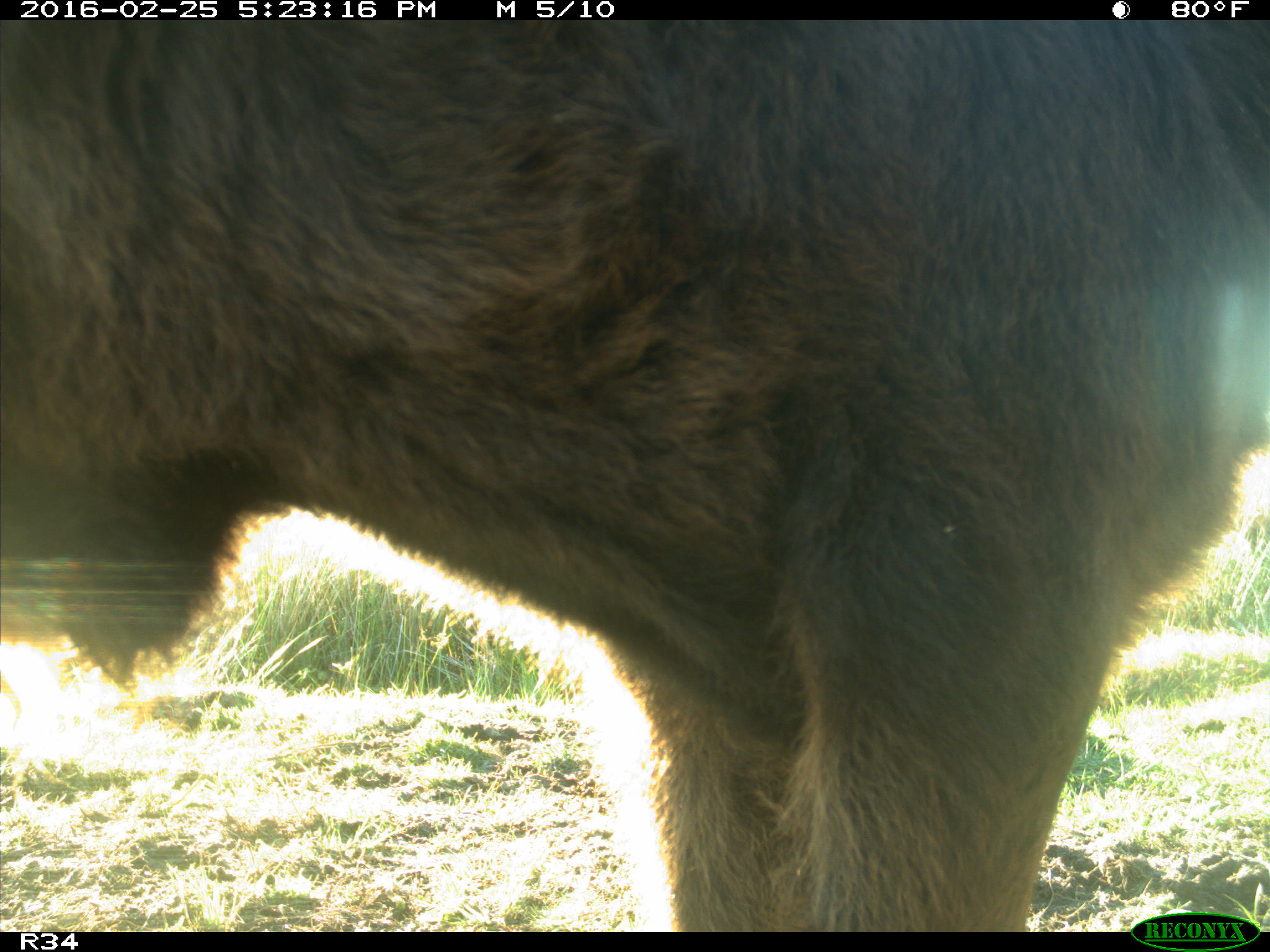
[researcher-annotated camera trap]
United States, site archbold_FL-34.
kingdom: Animalia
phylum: Chordata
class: Mammalia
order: Artiodactyla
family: Bovidae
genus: Bos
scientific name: Bos taurus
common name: domestic cow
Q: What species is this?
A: Bos taurus (domestic cow).